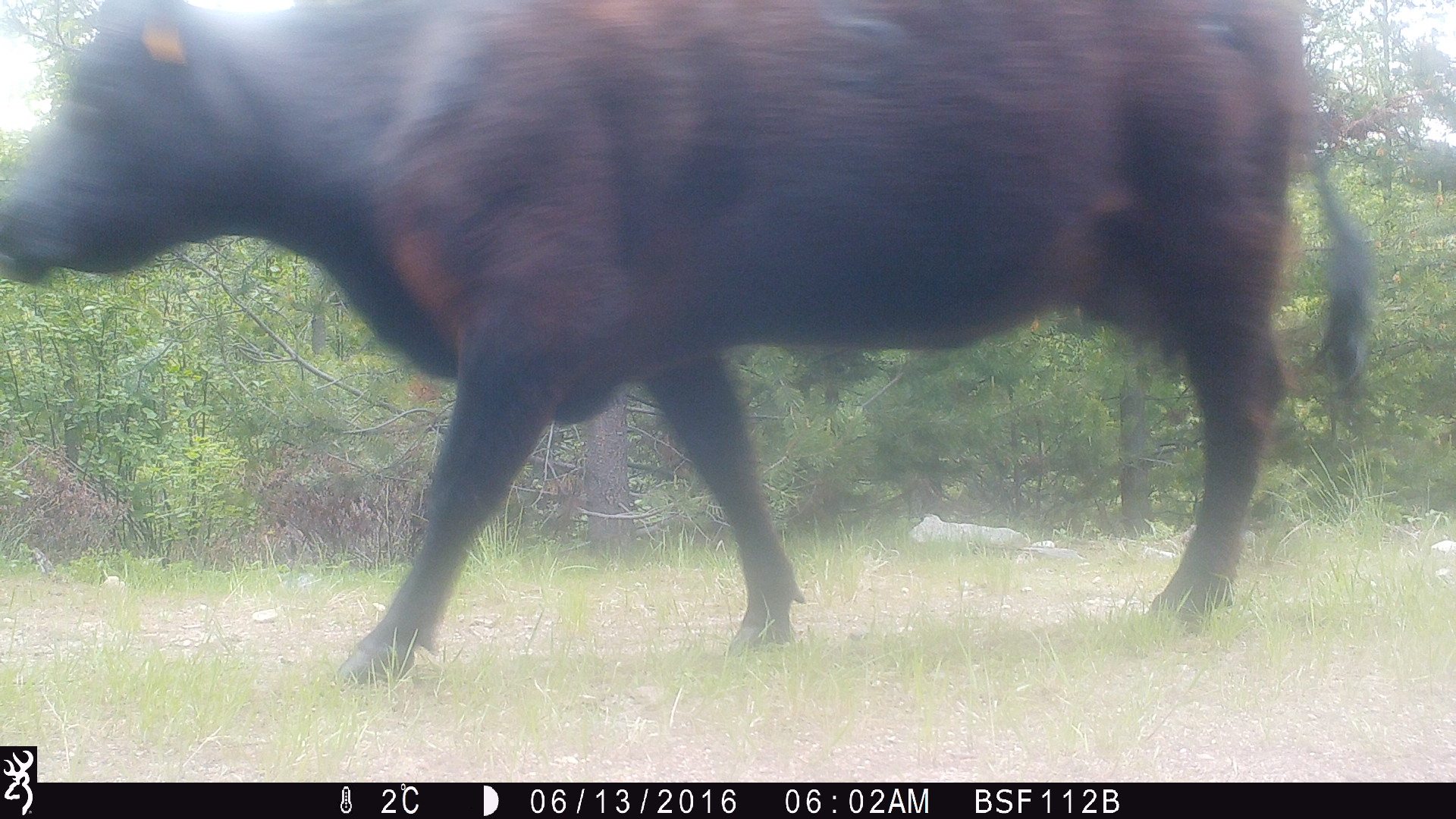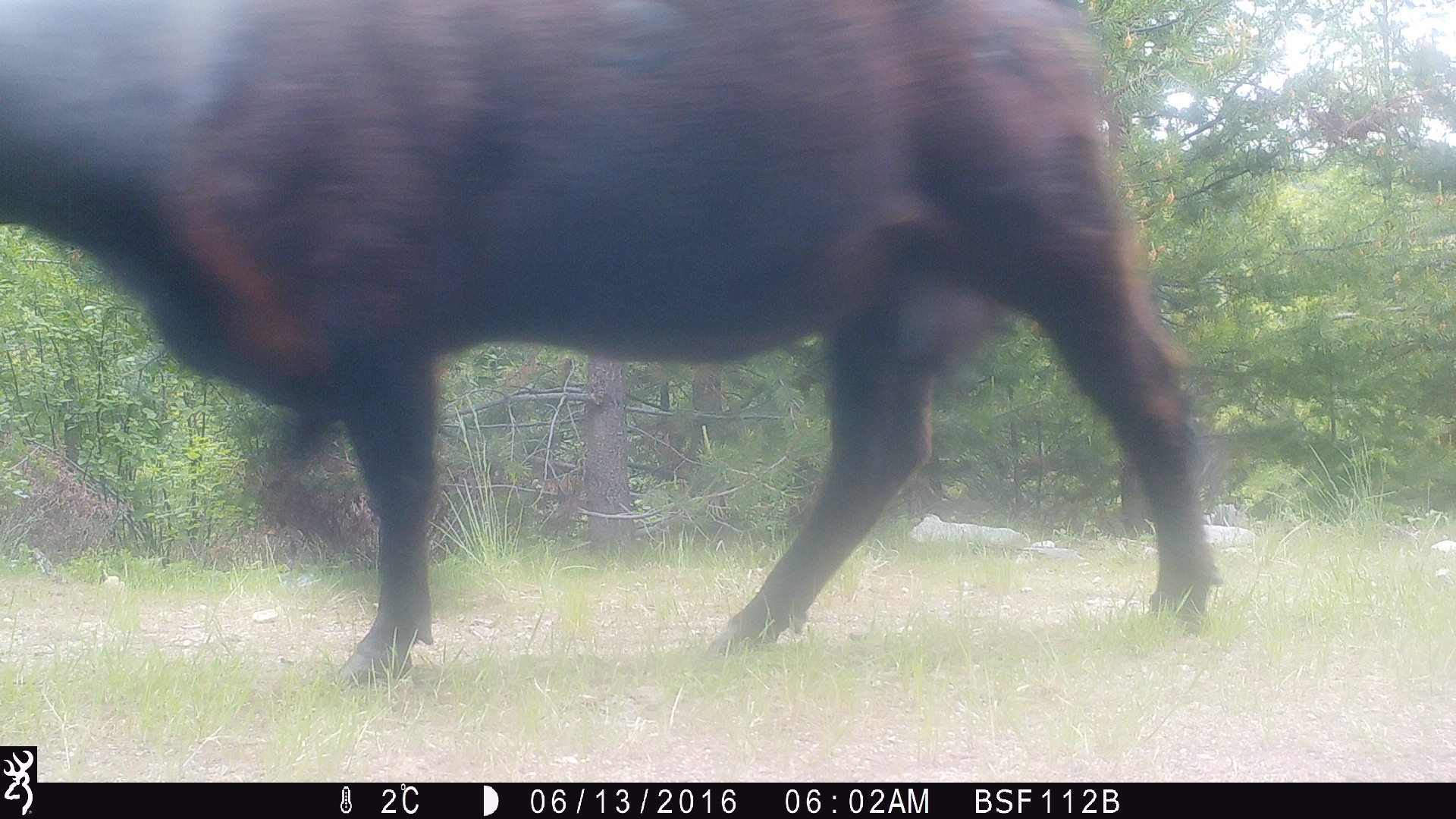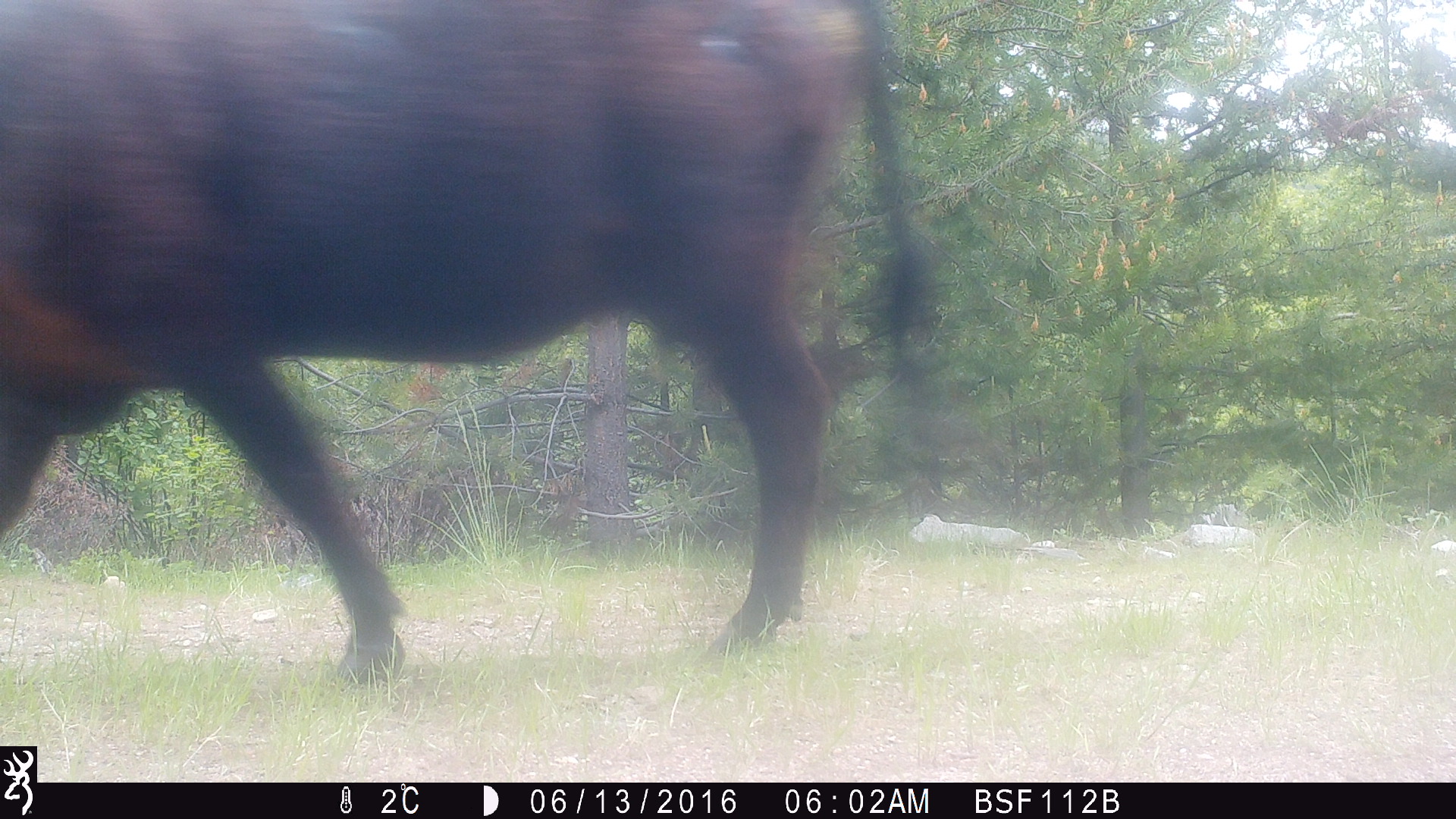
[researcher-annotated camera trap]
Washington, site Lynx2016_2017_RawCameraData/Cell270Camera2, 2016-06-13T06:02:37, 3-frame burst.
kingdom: Animalia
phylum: Chordata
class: Mammalia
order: Artiodactyla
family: Bovidae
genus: Bos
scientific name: Bos taurus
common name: domestic cattle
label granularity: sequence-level